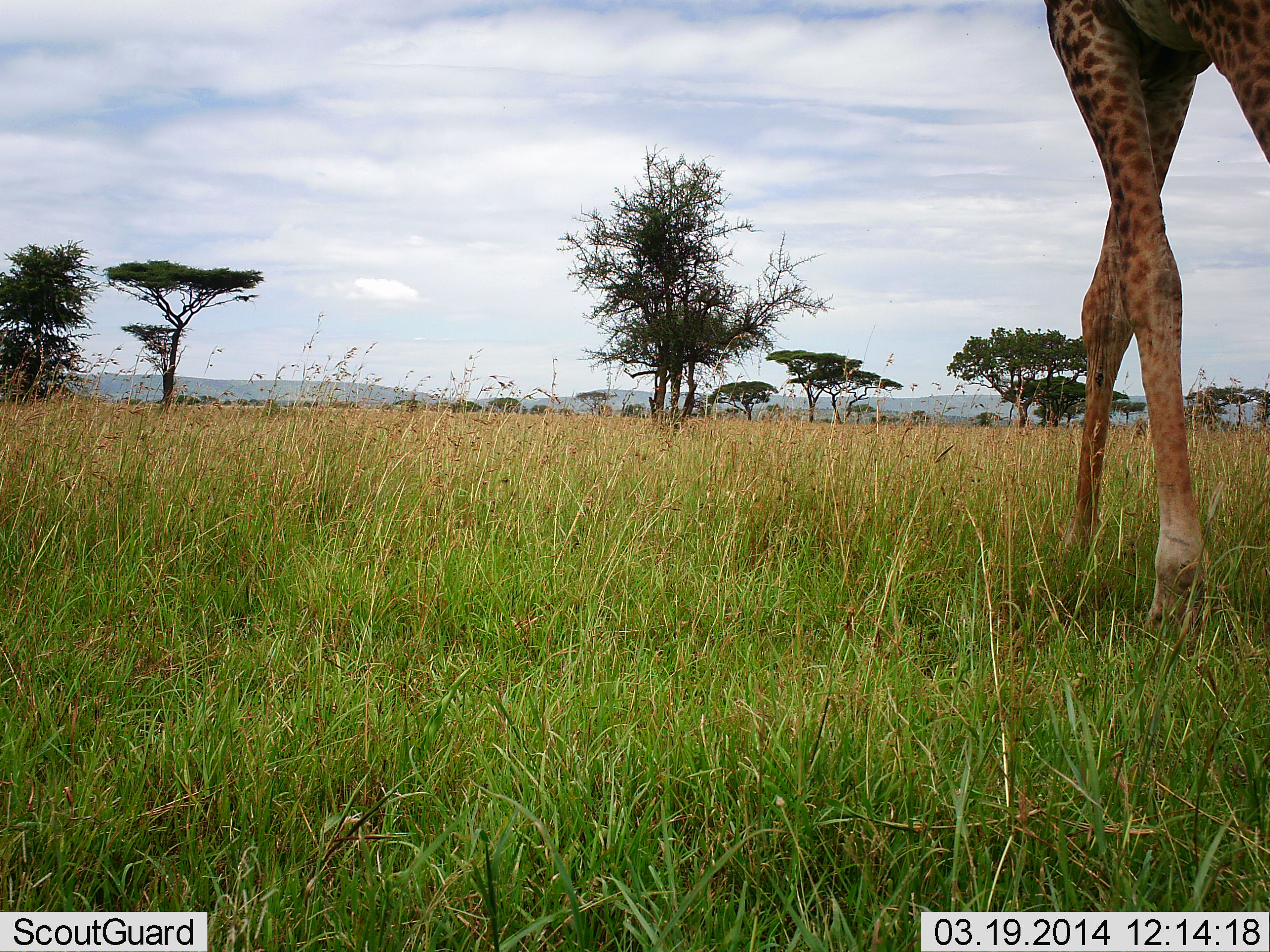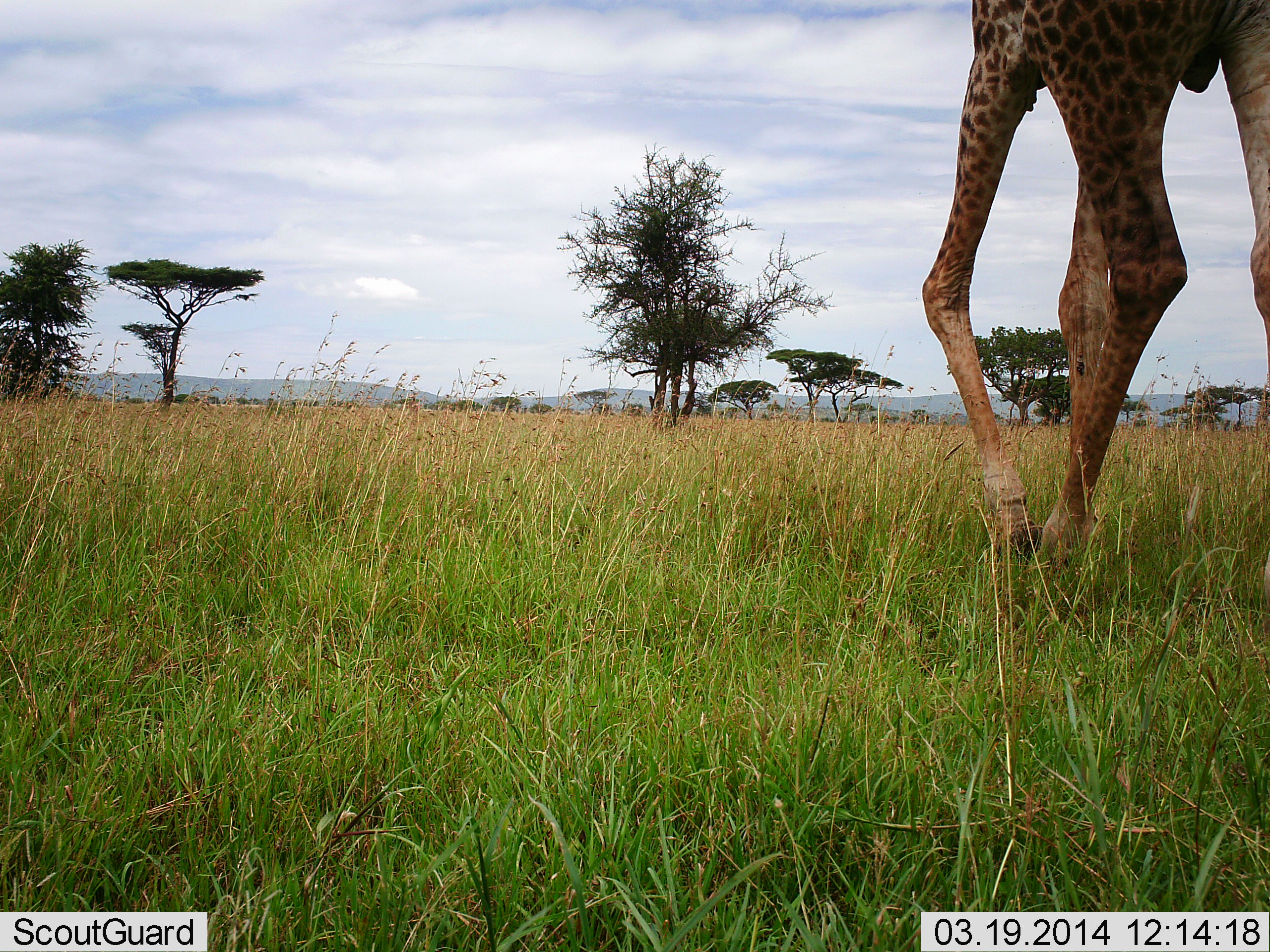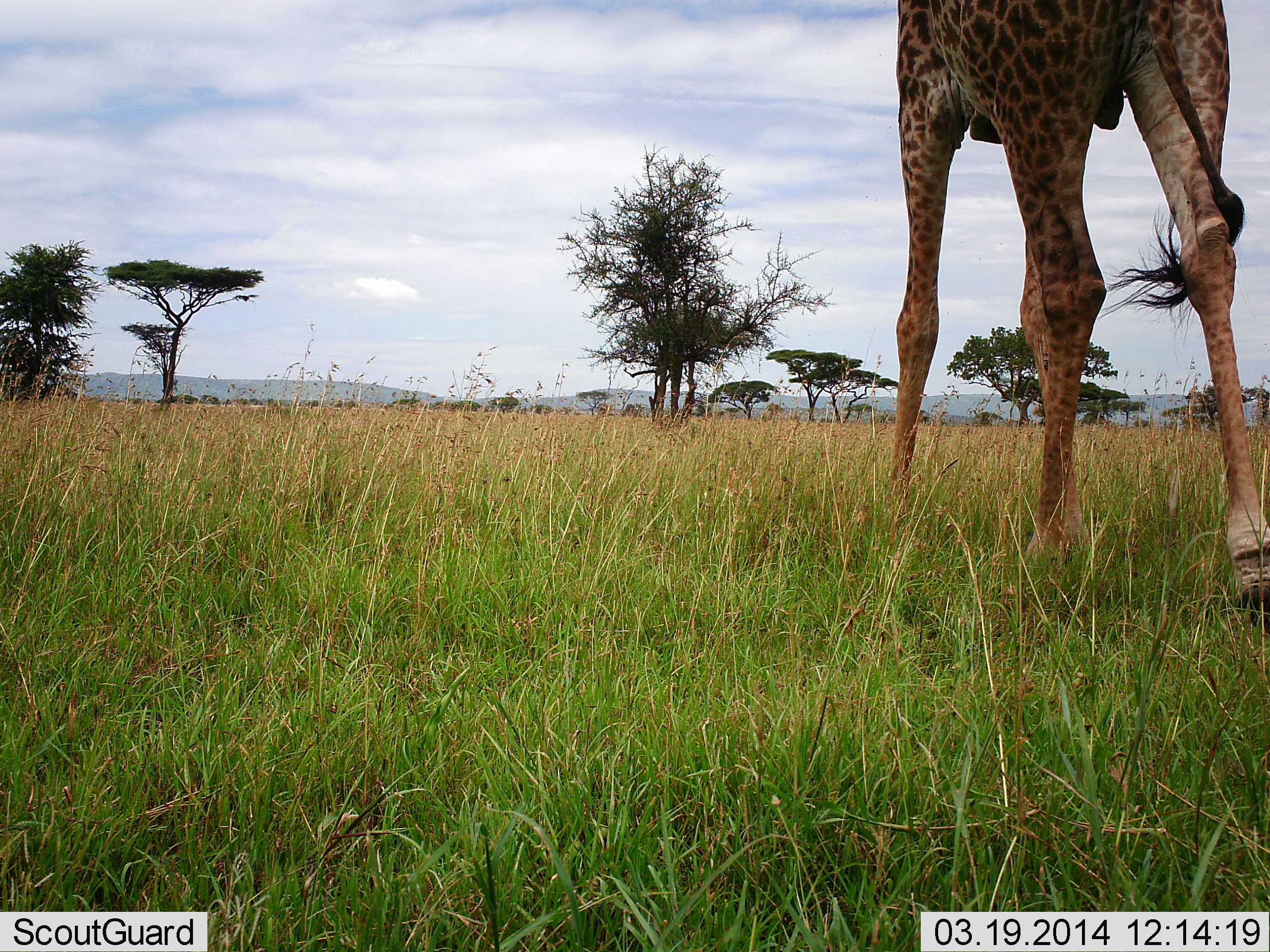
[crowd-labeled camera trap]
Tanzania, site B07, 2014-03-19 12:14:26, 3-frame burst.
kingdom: Animalia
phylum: Chordata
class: Mammalia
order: Artiodactyla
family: Giraffidae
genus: Giraffa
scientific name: Giraffa camelopardalis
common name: giraffe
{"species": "giraffe (Giraffa camelopardalis)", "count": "1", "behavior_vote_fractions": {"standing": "20%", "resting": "0%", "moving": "90%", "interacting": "0%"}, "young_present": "0%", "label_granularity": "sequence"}